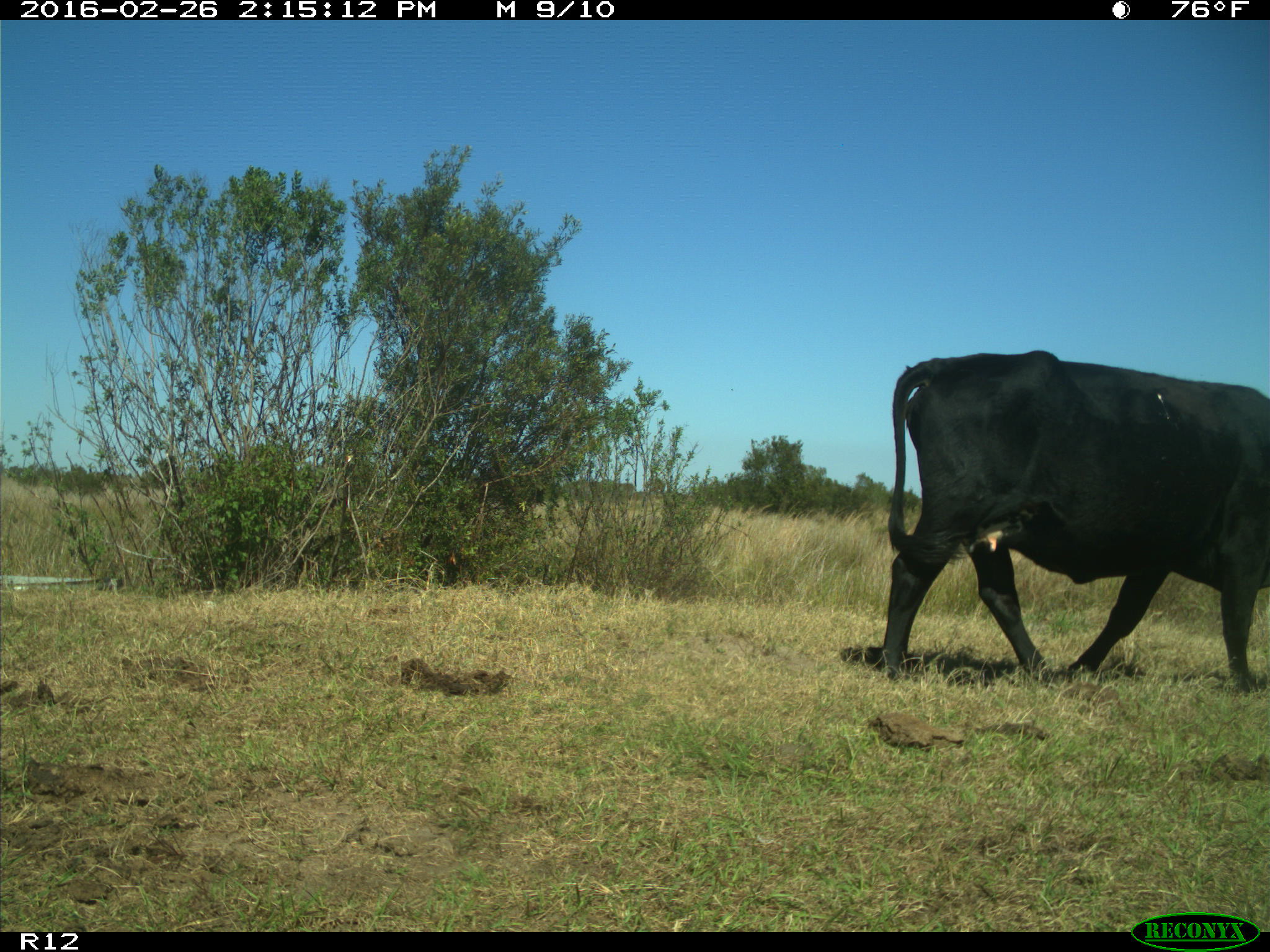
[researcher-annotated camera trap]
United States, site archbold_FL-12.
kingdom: Animalia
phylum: Chordata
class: Mammalia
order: Artiodactyla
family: Bovidae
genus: Bos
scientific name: Bos taurus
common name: domestic cow